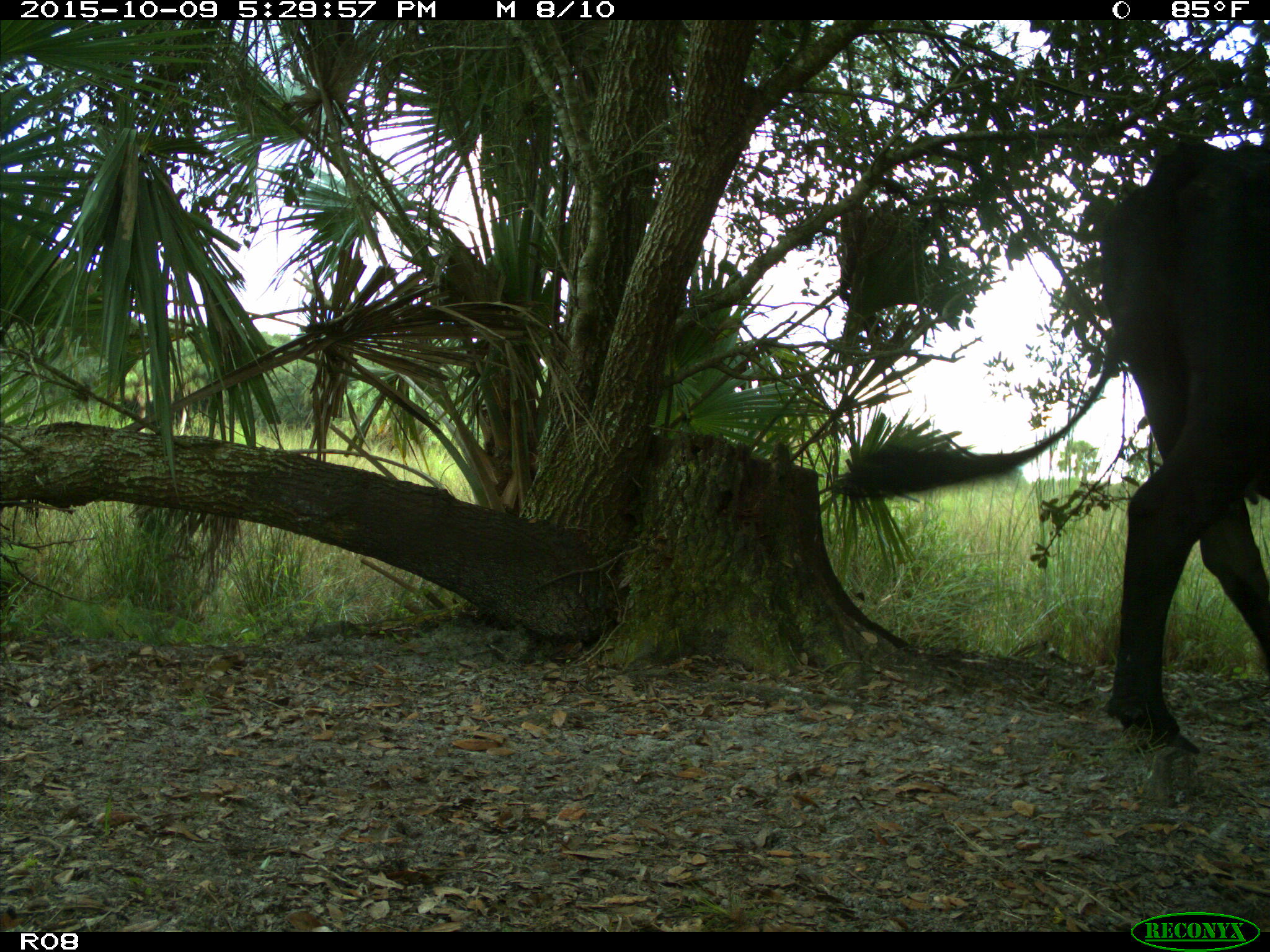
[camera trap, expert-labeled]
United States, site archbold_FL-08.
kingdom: Animalia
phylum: Chordata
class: Mammalia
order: Artiodactyla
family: Bovidae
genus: Bos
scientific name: Bos taurus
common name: domestic cow